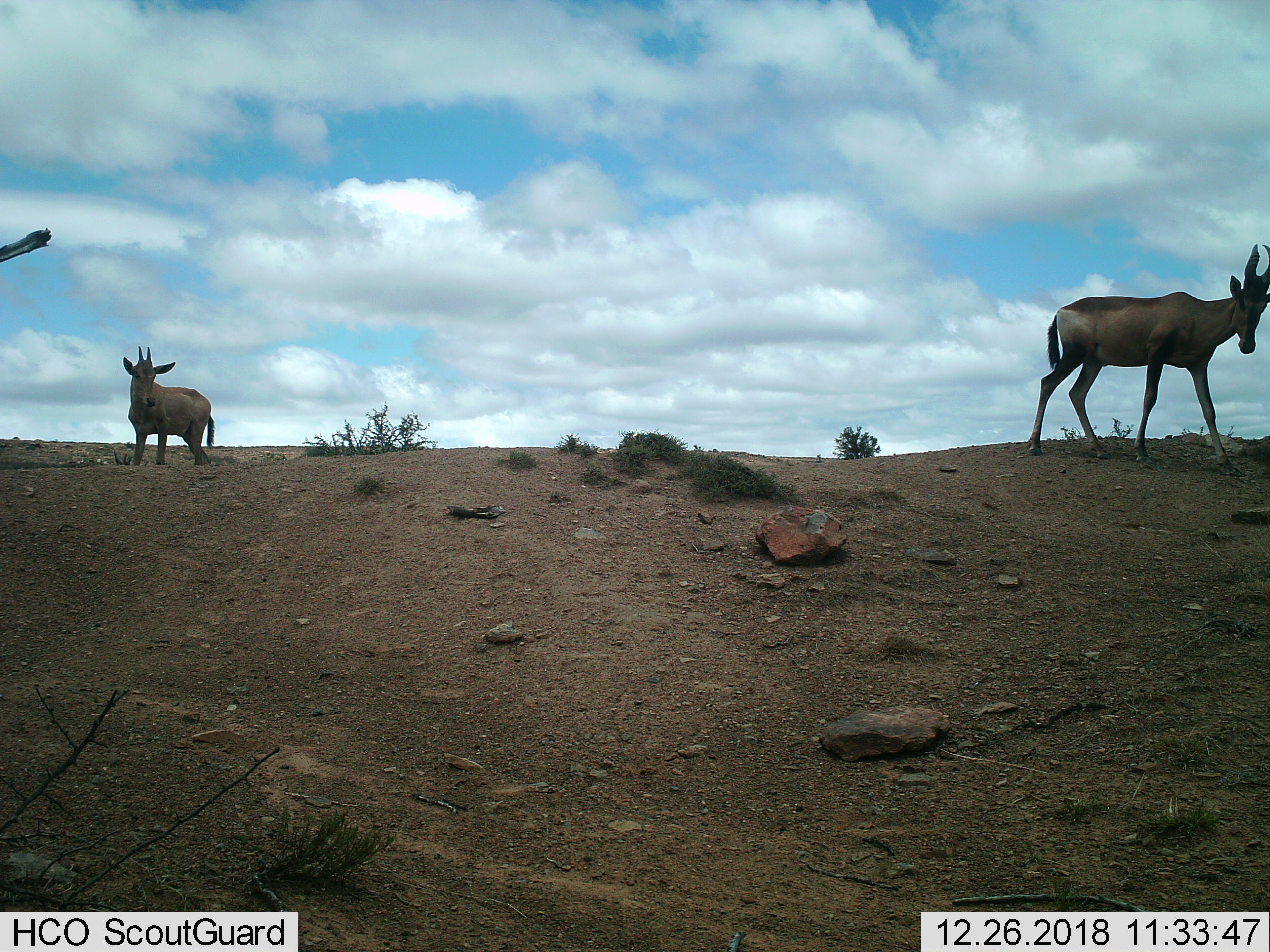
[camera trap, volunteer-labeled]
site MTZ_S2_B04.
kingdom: Animalia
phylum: Chordata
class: Mammalia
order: Artiodactyla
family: Bovidae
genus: Alcelaphus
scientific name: Alcelaphus buselaphus caama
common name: red hartebeest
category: hartebeestred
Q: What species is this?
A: Hartebeestred (red hartebeest) (Alcelaphus buselaphus caama).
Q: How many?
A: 2.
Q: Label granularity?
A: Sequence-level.